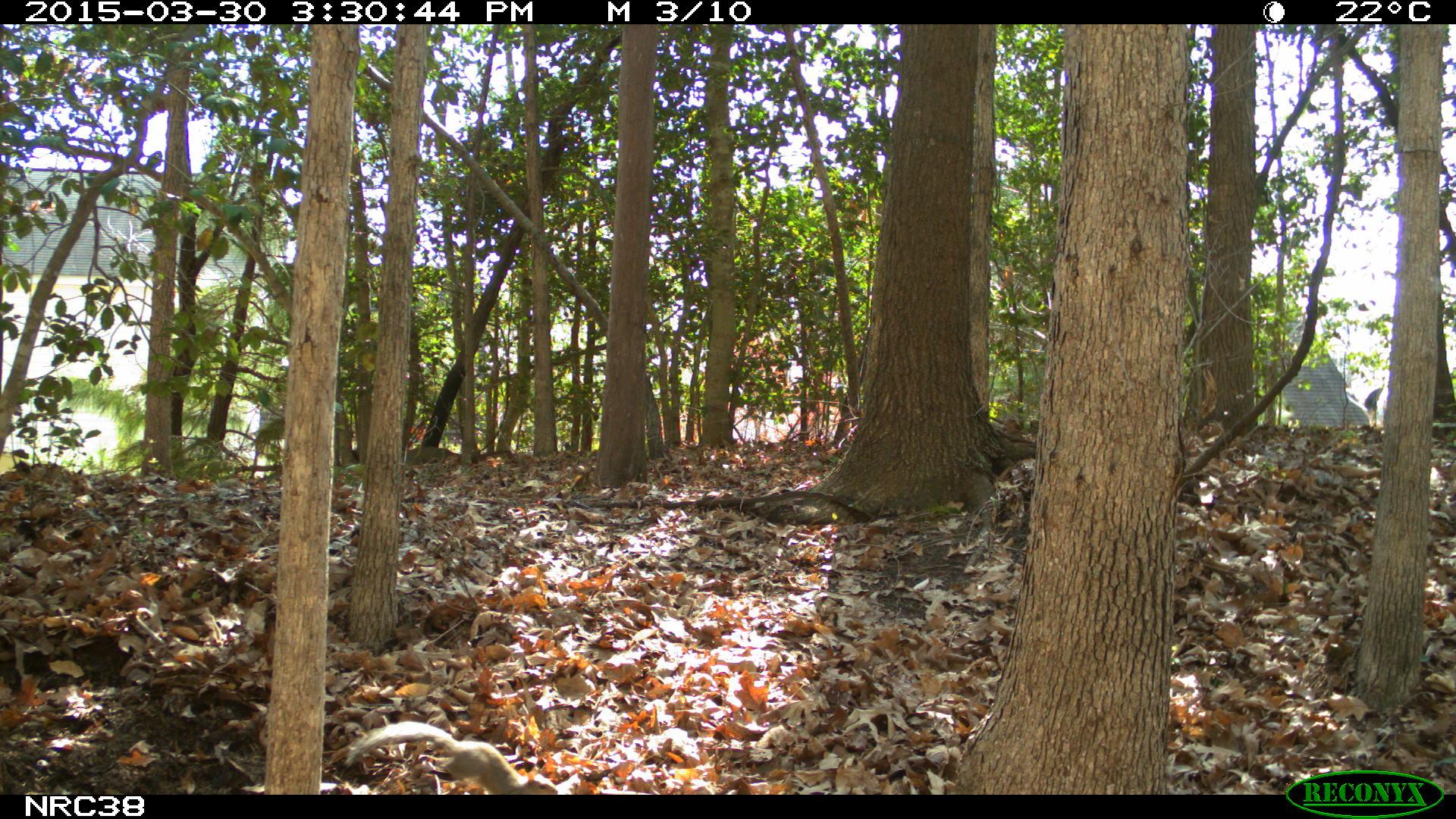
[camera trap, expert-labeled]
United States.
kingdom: Animalia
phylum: Chordata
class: Mammalia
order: Rodentia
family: Sciuridae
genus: Sciurus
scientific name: Sciurus carolinensis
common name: eastern gray squirrel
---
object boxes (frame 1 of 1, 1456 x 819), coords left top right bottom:
Eastern Gray Squirrel: 343 703 558 790